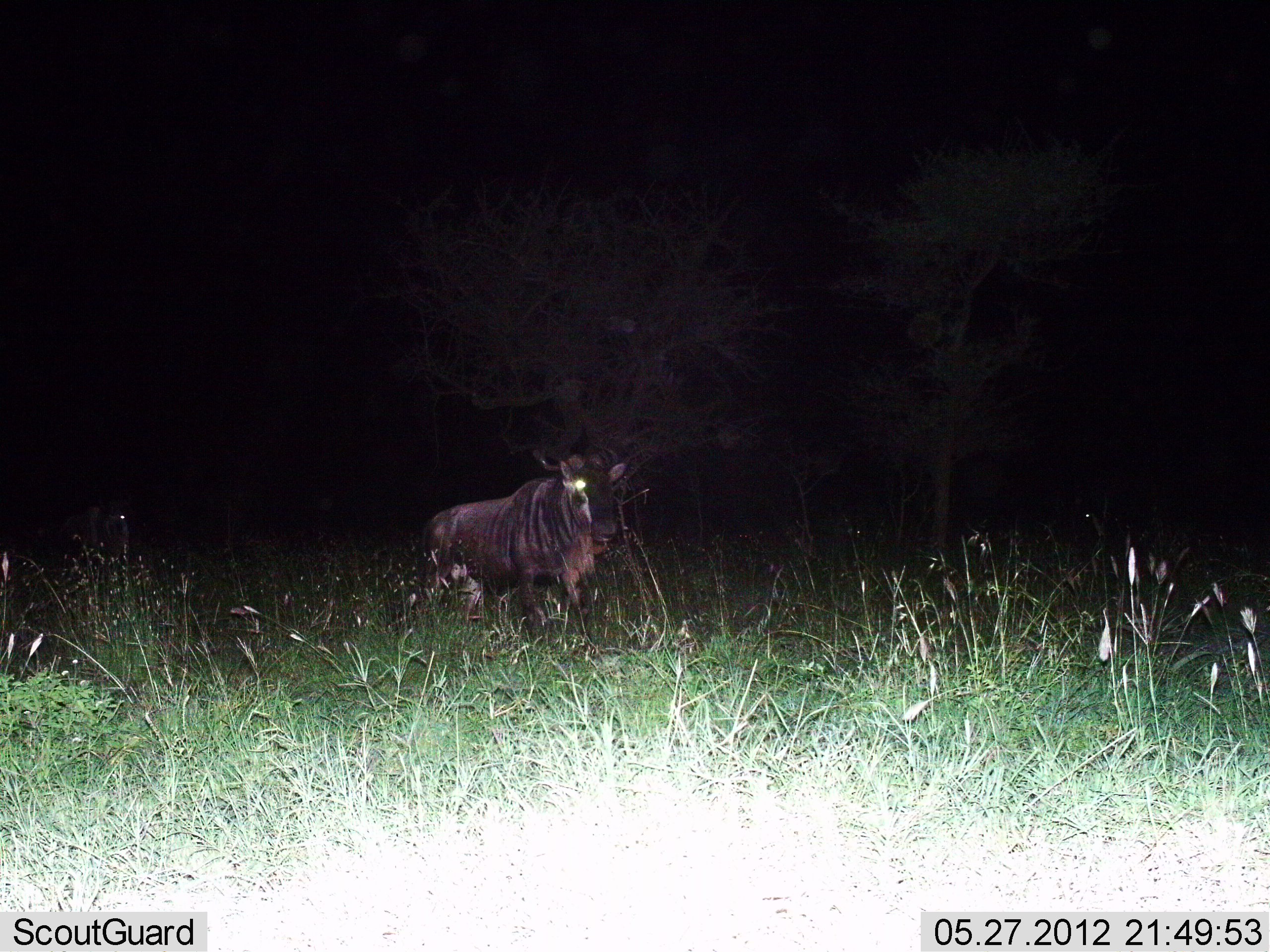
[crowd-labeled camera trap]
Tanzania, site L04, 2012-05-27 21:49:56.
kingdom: Animalia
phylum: Chordata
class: Mammalia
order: Artiodactyla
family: Bovidae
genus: Connochaetes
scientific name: Connochaetes taurinus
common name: blue wildebeest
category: wildebeest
Wildebeest (blue wildebeest) (Connochaetes taurinus), count 1. Behavior (volunteer vote fractions): standing 50%, resting 0%, moving 50%, interacting 0%. Young present (vote fraction): 0%. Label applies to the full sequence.